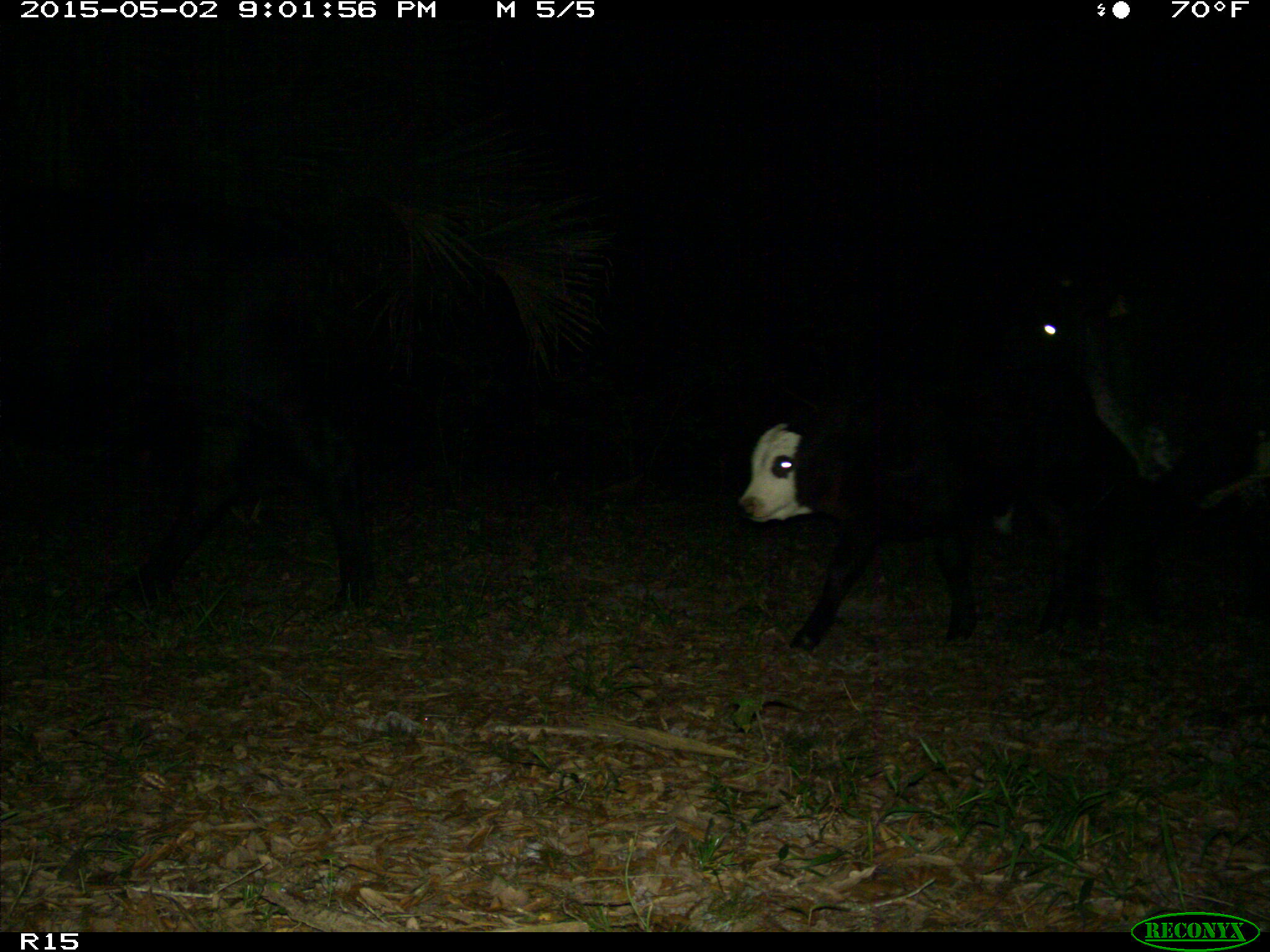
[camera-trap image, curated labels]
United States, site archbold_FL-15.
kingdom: Animalia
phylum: Chordata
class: Mammalia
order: Artiodactyla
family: Bovidae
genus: Bos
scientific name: Bos taurus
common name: domestic cow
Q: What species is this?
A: Bos taurus (domestic cow).